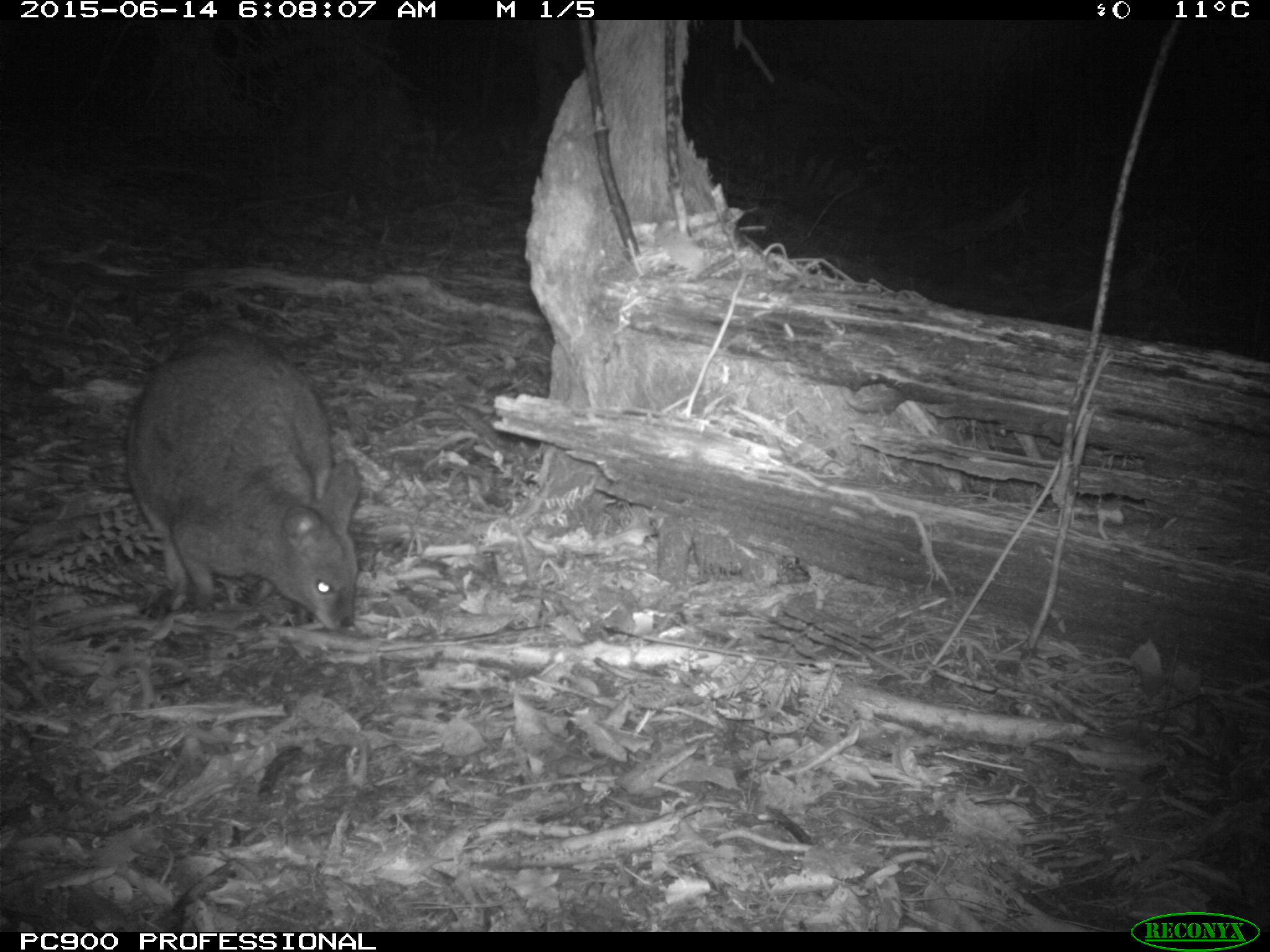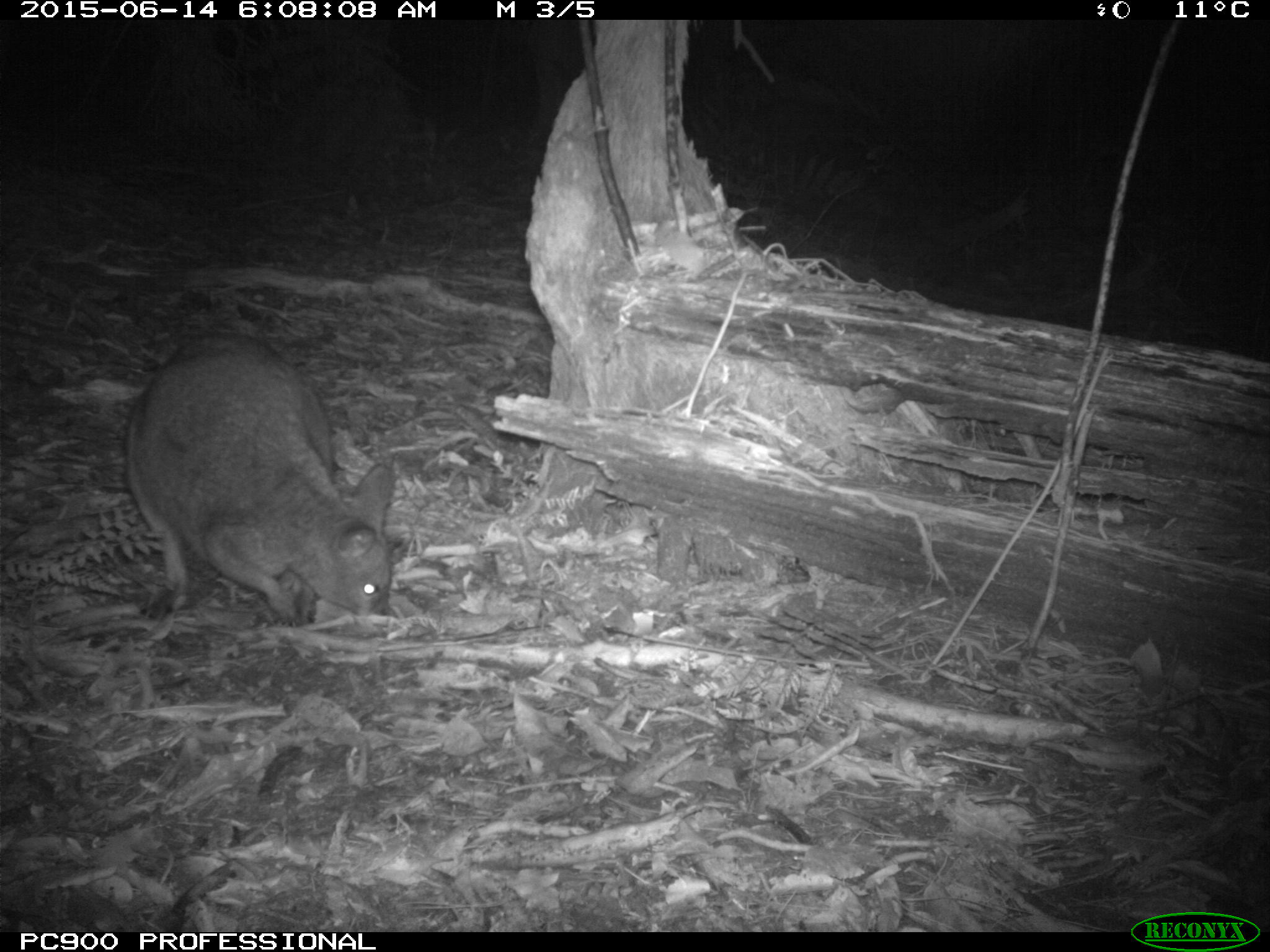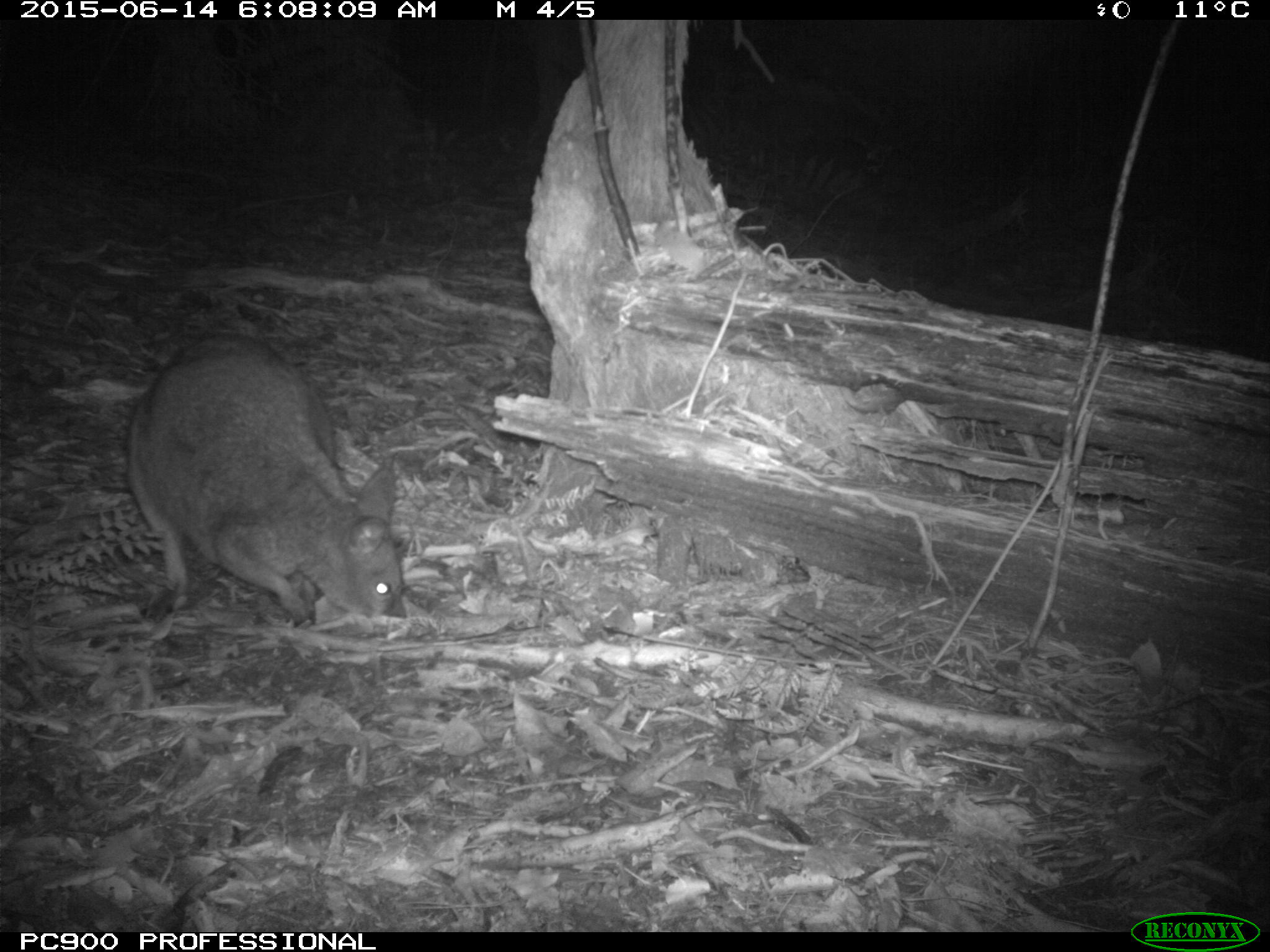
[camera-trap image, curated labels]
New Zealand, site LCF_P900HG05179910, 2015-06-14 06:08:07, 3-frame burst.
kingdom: Animalia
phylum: Chordata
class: Mammalia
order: Diprotodontia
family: Macropodidae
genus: Notamacropus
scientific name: Notamacropus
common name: wallaby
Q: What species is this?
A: Wallaby (Notamacropus).